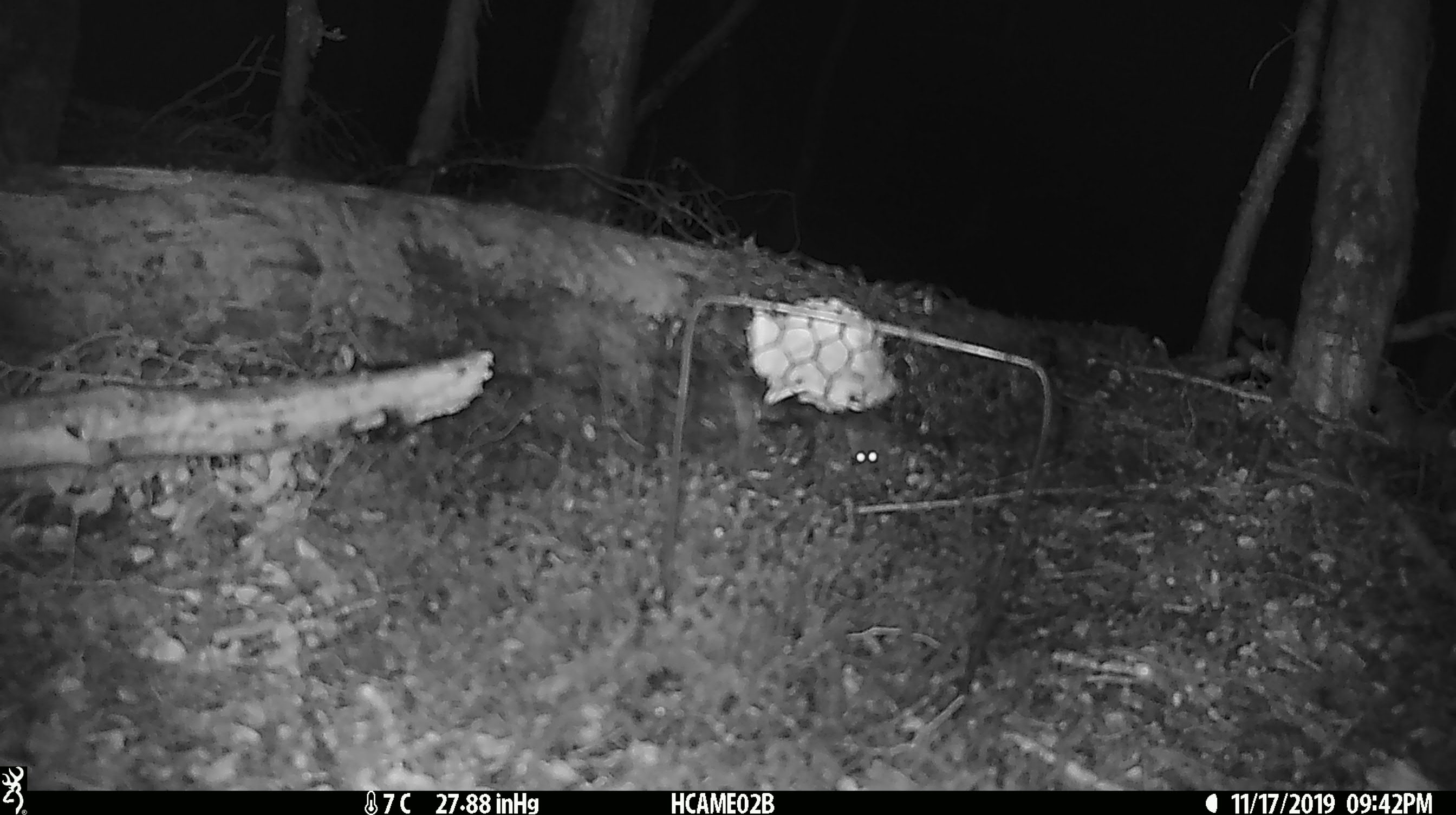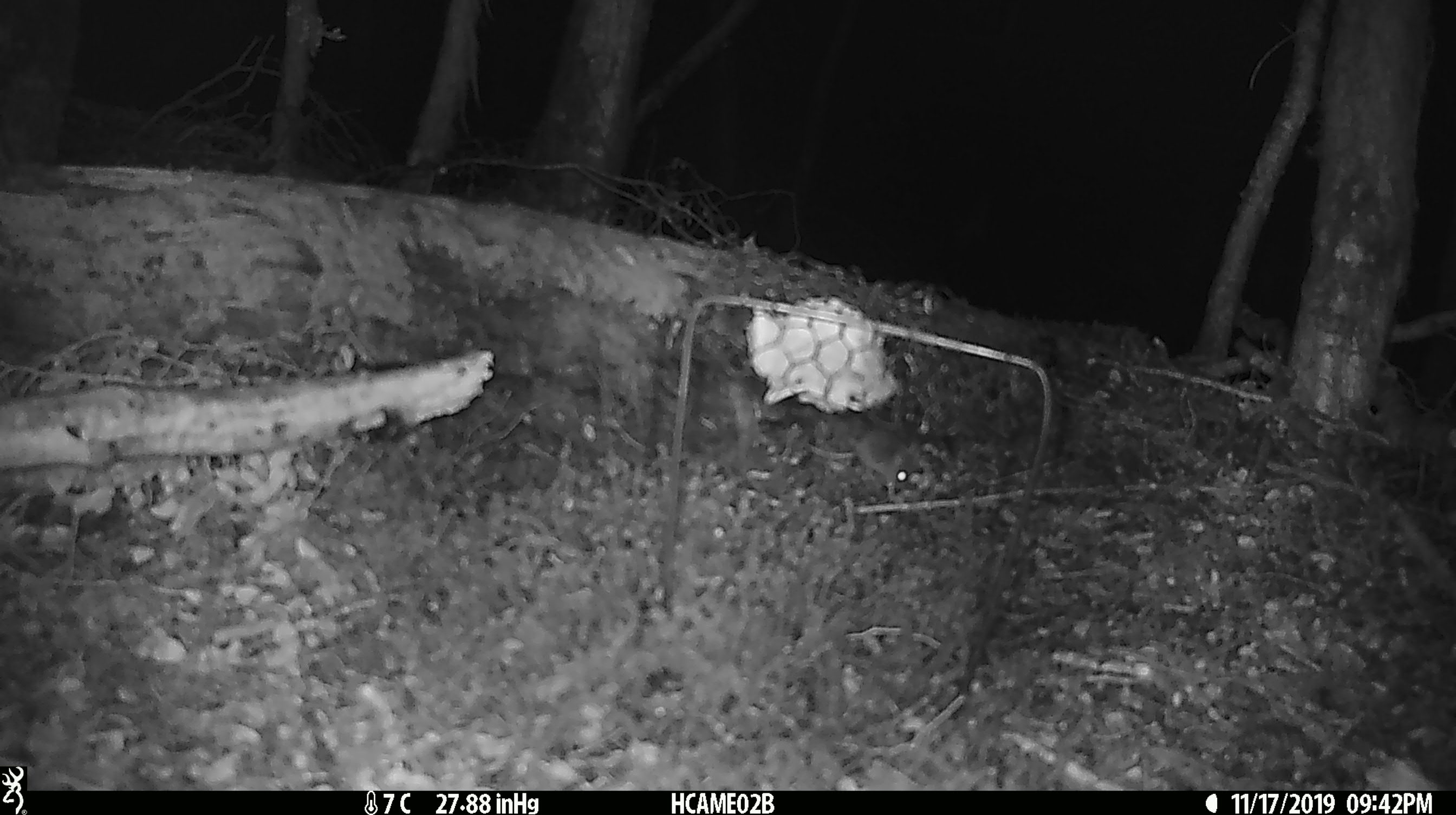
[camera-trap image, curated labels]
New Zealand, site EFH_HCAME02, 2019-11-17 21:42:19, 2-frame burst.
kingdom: Animalia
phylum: Chordata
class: Mammalia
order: Rodentia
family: Muridae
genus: Mus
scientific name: Mus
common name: mouse